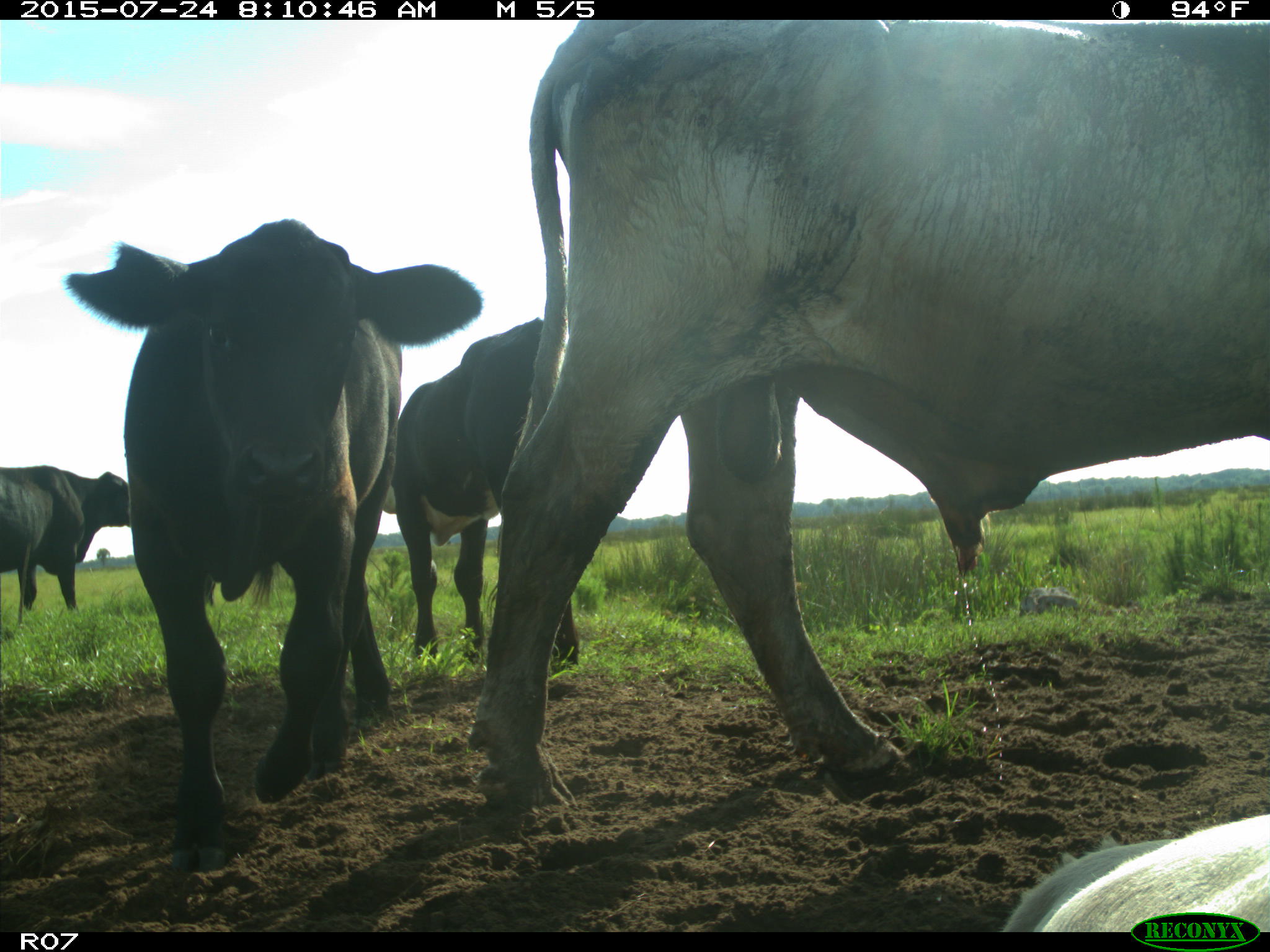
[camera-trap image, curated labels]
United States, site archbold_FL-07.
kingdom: Animalia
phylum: Chordata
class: Mammalia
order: Artiodactyla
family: Bovidae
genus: Bos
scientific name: Bos taurus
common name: domestic cow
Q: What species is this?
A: Bos taurus (domestic cow).